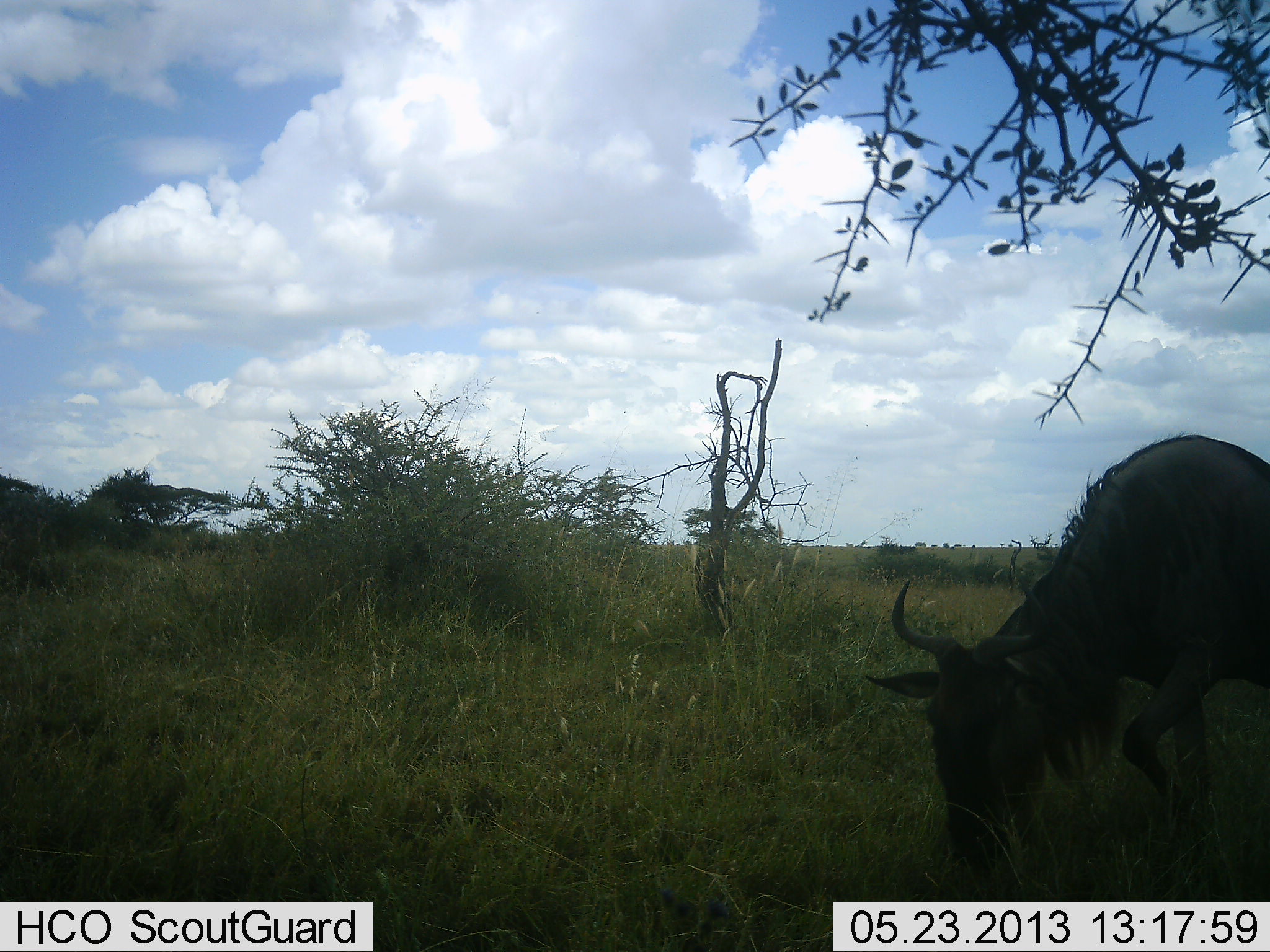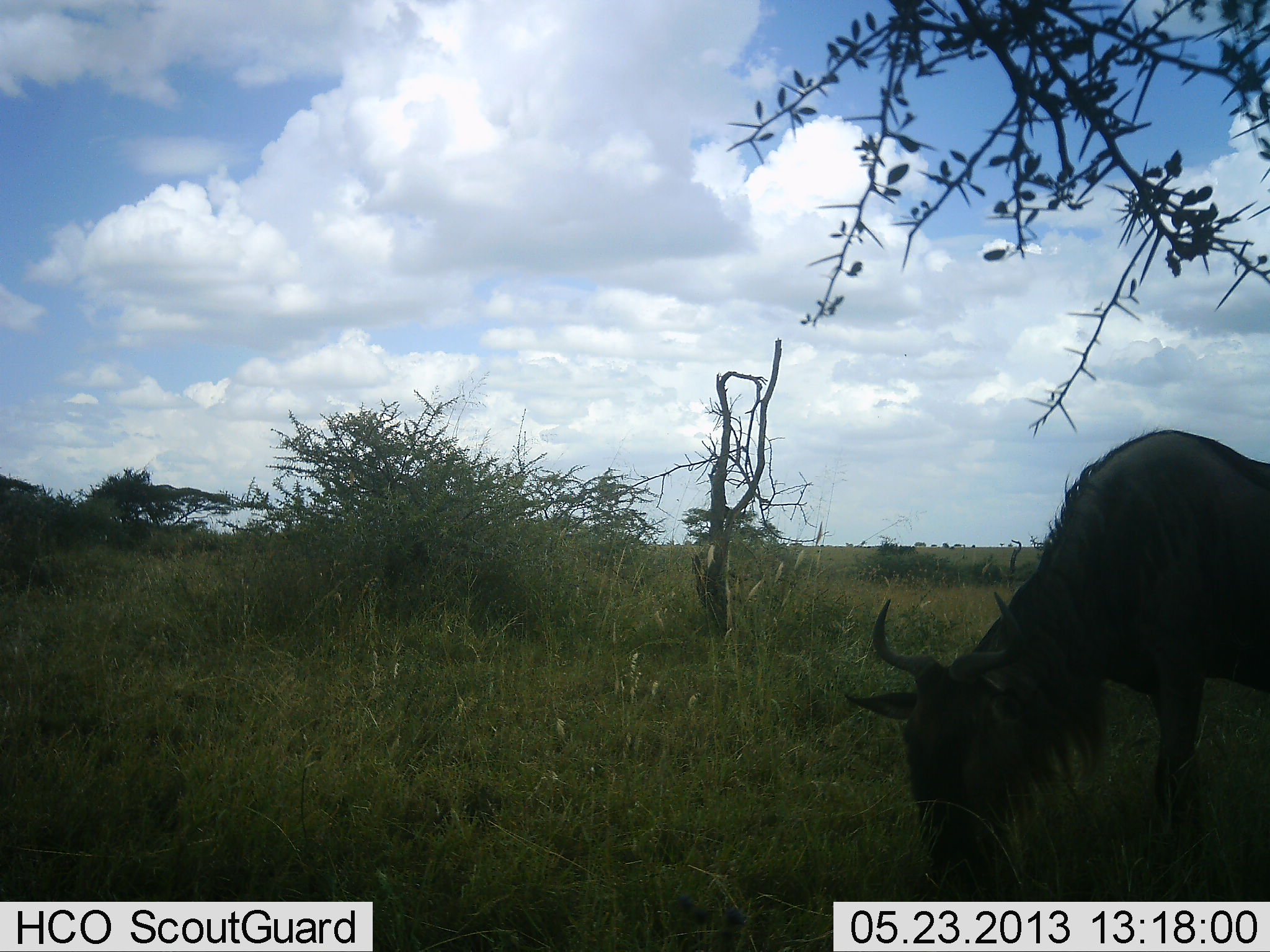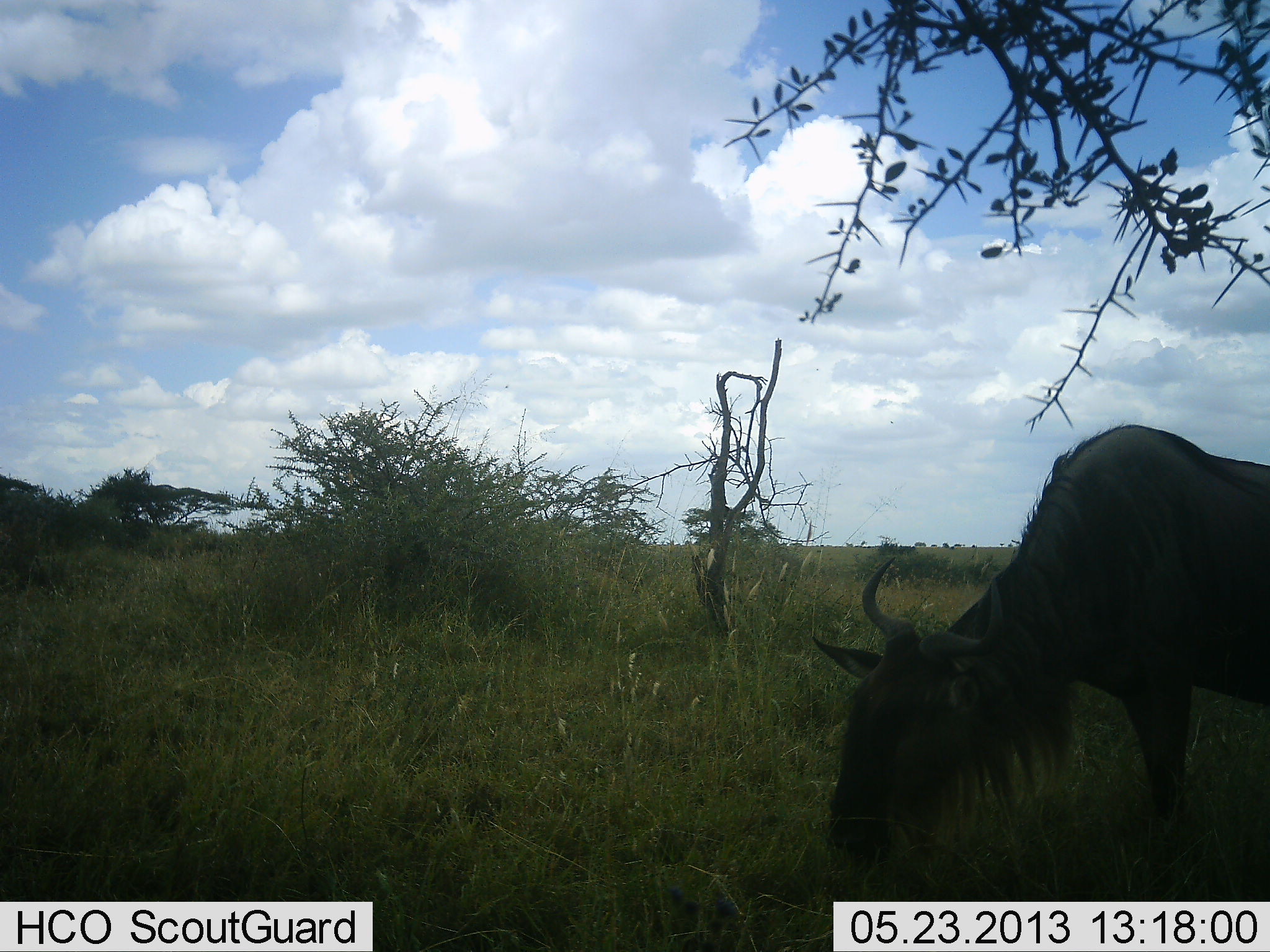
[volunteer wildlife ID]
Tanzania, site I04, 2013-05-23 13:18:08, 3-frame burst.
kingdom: Animalia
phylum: Chordata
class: Mammalia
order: Artiodactyla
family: Bovidae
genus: Connochaetes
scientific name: Connochaetes taurinus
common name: blue wildebeest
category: wildebeest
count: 1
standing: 15%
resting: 0%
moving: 8%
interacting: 0%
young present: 0%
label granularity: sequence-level